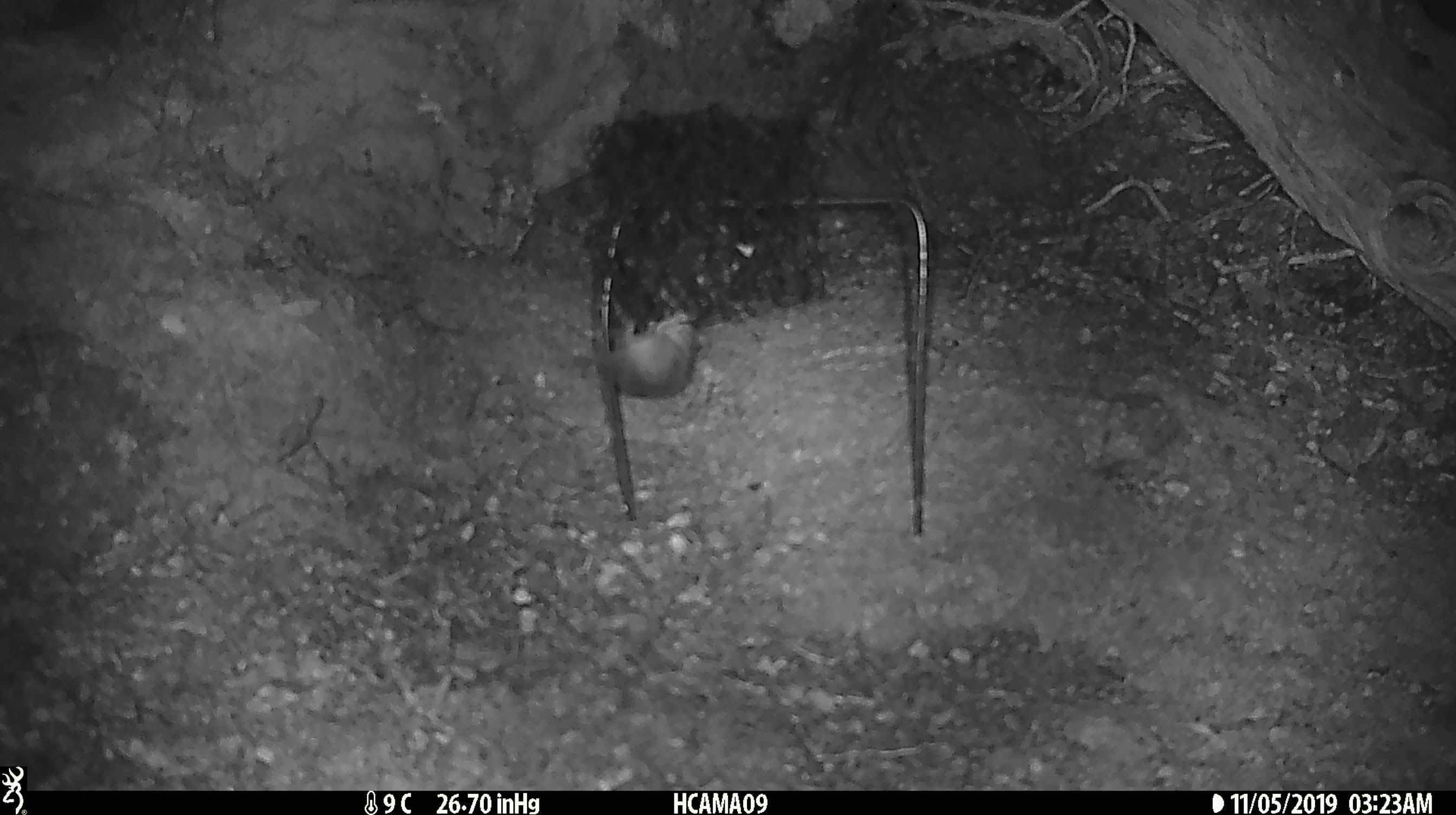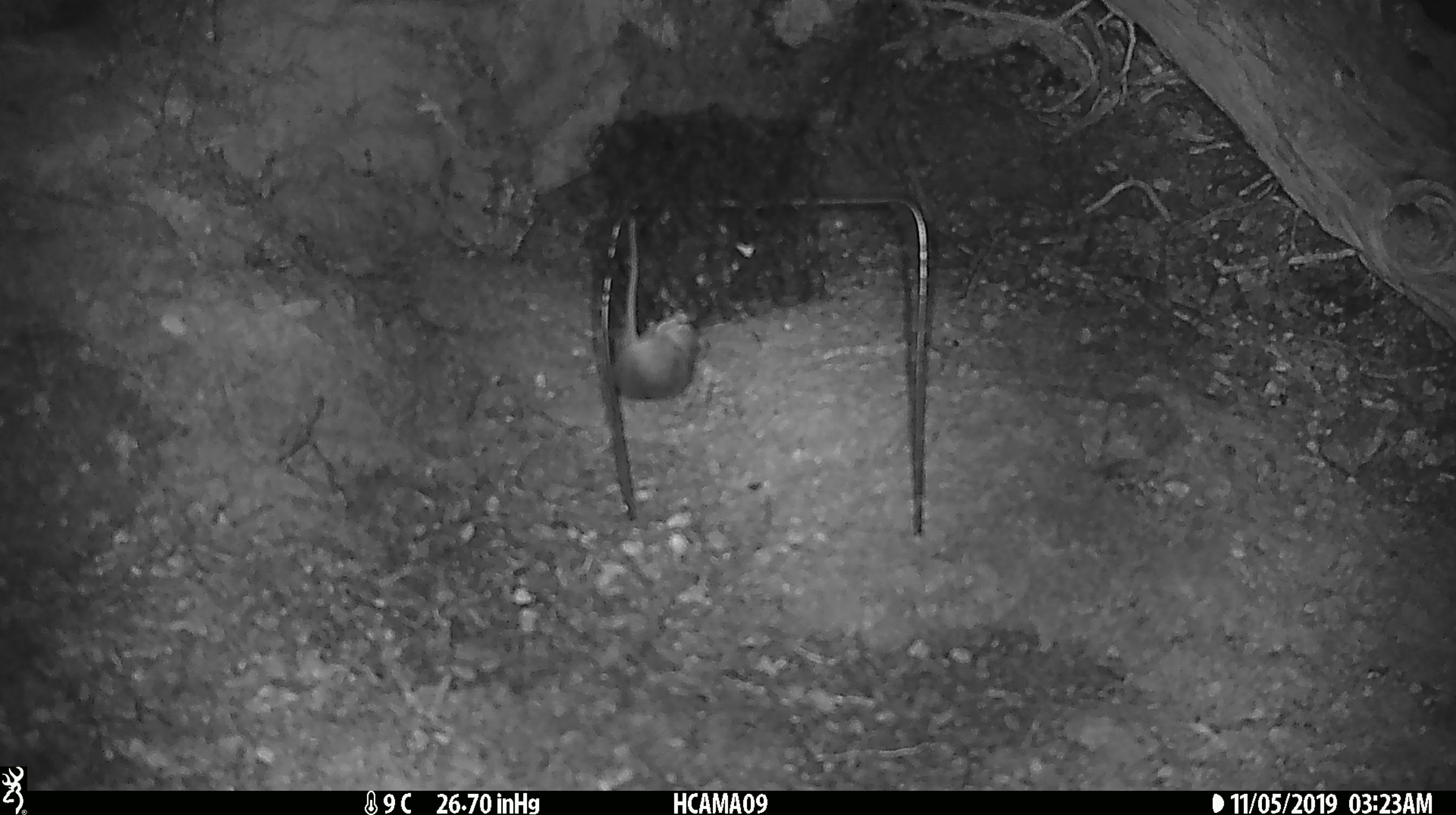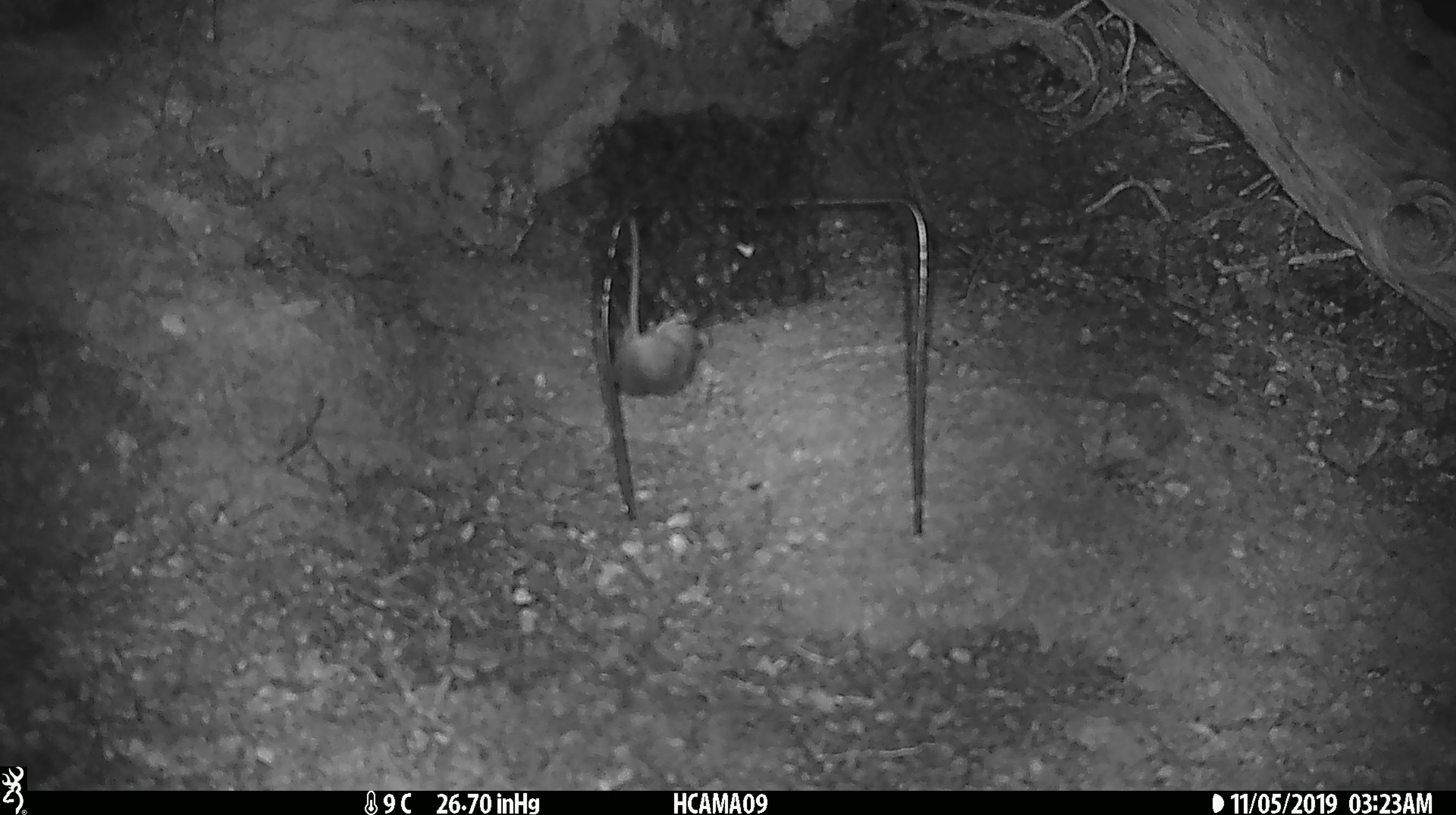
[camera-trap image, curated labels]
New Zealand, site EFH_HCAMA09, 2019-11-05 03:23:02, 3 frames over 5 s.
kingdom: Animalia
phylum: Chordata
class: Mammalia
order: Rodentia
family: Muridae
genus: Mus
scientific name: Mus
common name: mouse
Mouse (Mus).